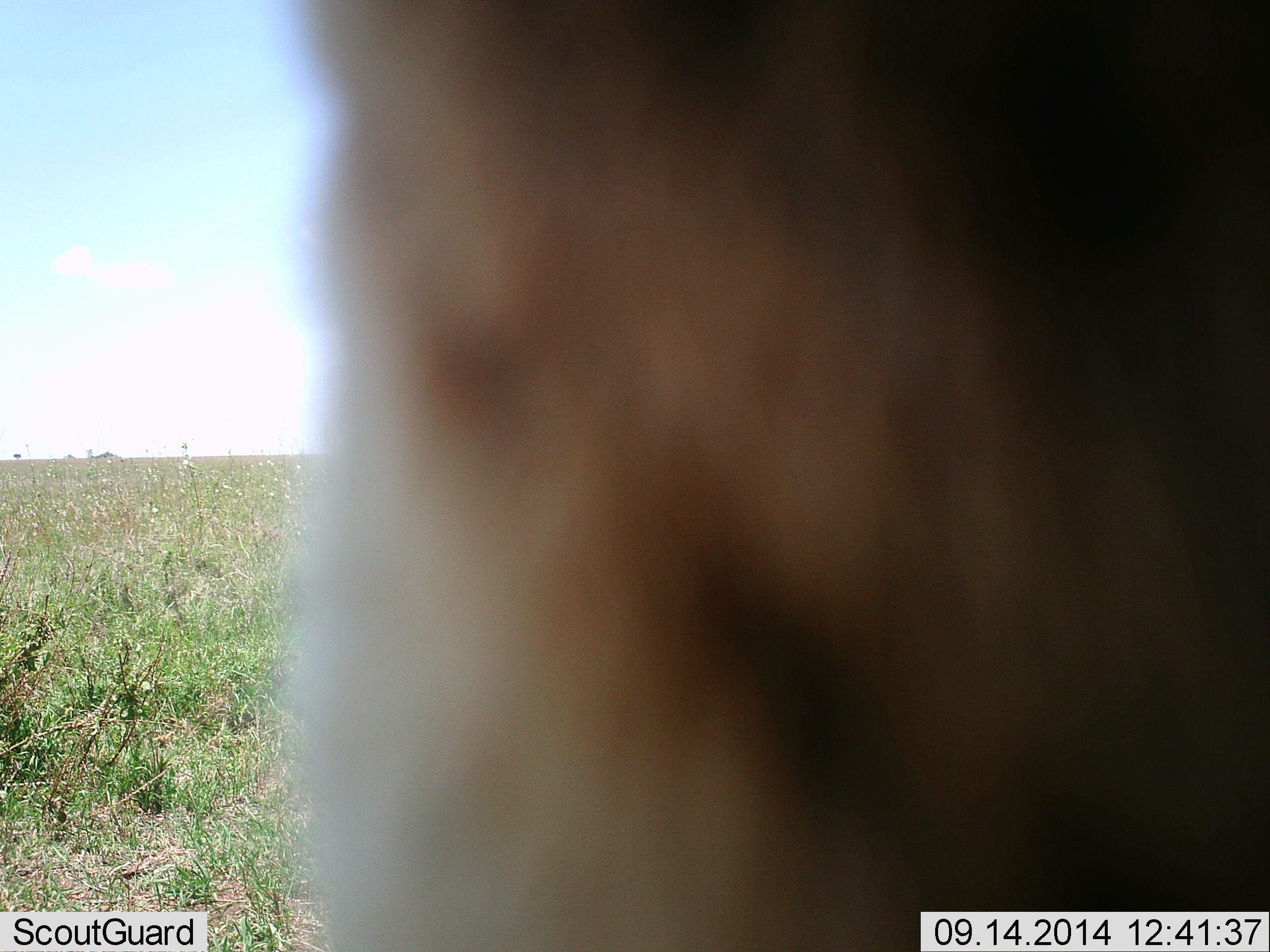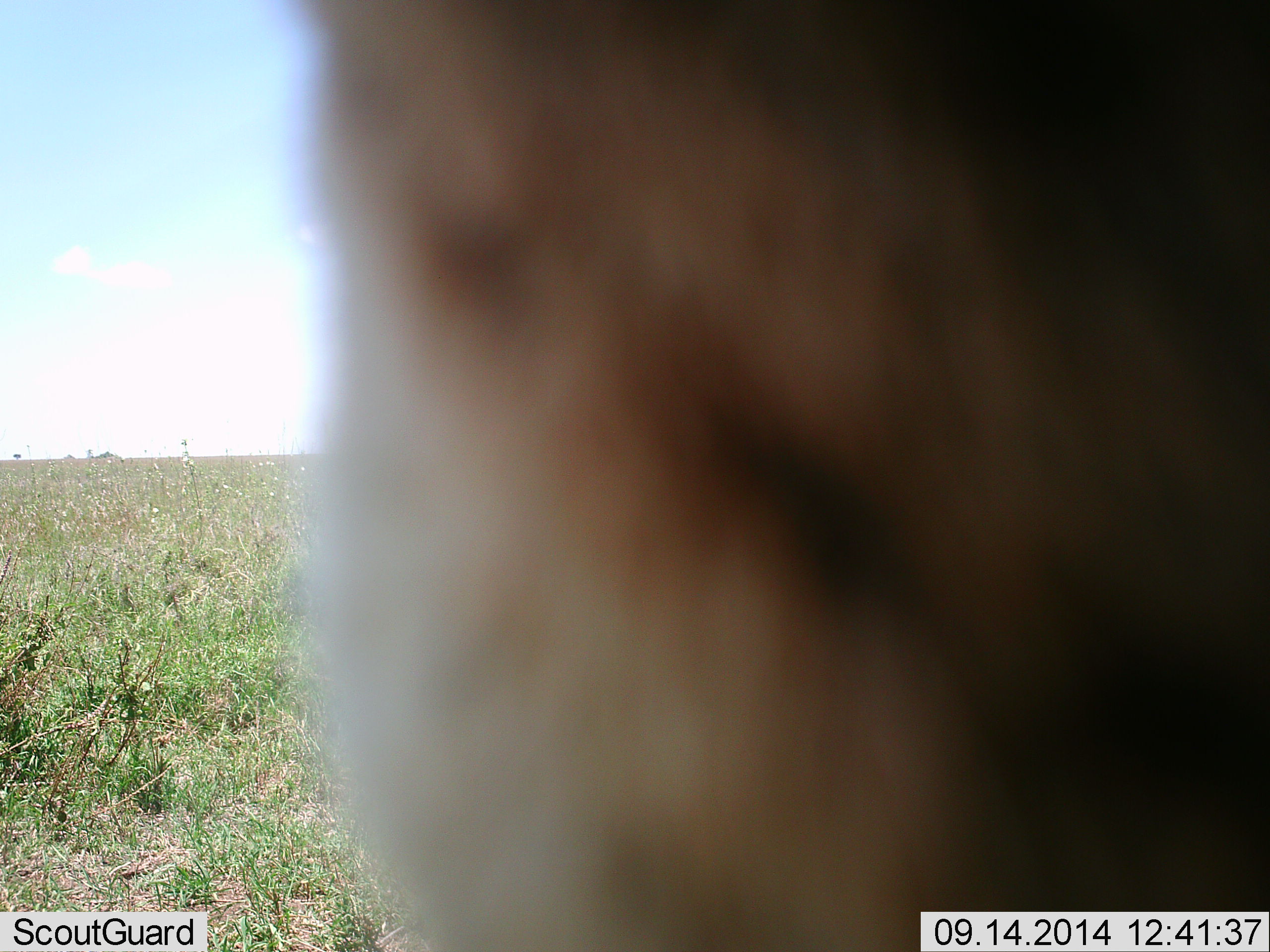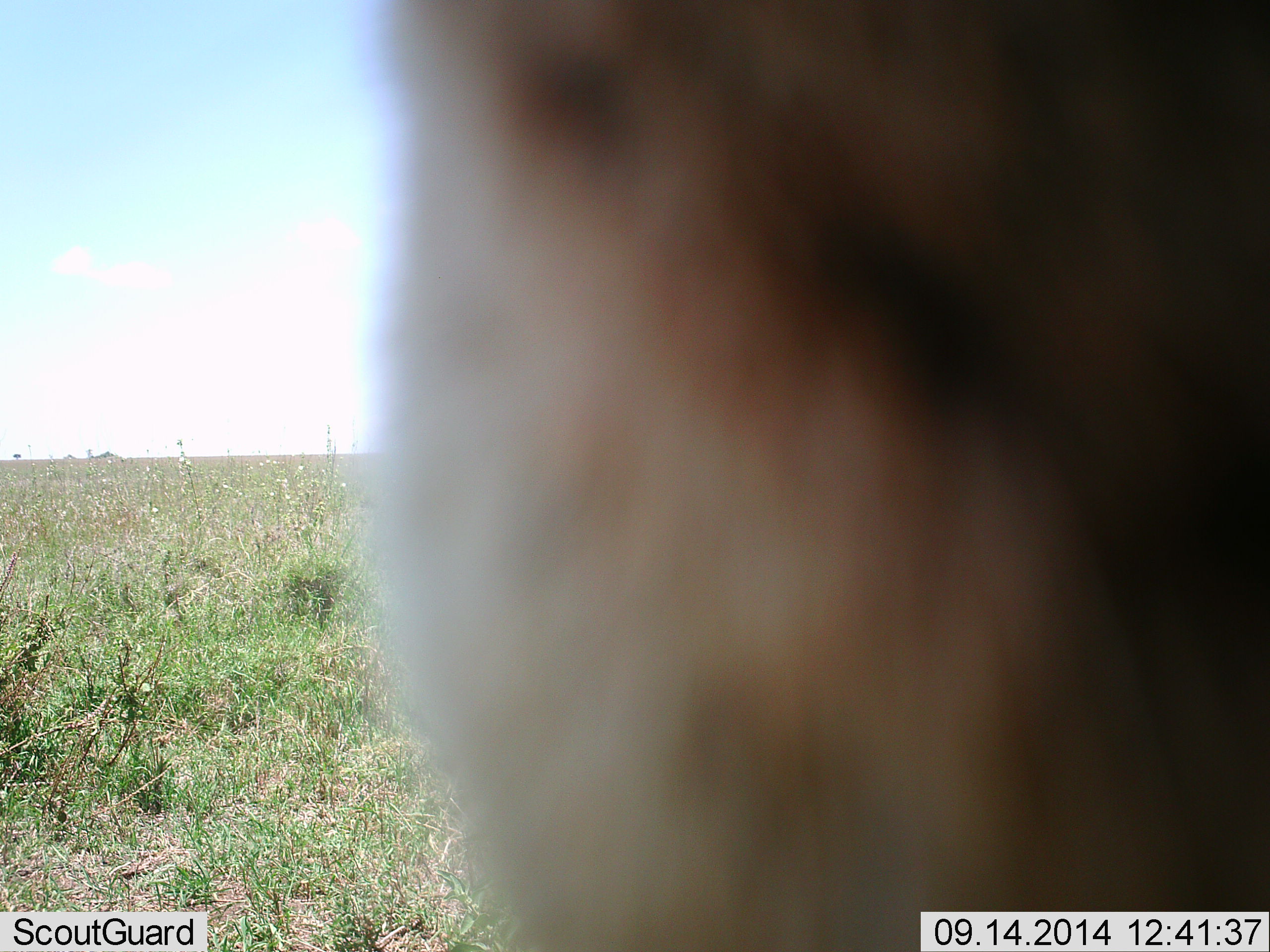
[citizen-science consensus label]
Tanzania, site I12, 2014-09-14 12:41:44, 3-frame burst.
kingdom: Animalia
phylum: Chordata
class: Mammalia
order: Artiodactyla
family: Bovidae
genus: Eudorcas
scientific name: Eudorcas thomsonii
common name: thomson's gazelle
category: gazellethomsons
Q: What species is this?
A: Gazellethomsons (thomson's gazelle) (Eudorcas thomsonii).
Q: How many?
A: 1.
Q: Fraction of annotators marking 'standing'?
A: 67%.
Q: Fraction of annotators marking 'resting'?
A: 0%.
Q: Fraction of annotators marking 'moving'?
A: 0%.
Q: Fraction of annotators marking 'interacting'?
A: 0%.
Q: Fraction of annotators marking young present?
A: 0%.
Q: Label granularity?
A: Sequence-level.